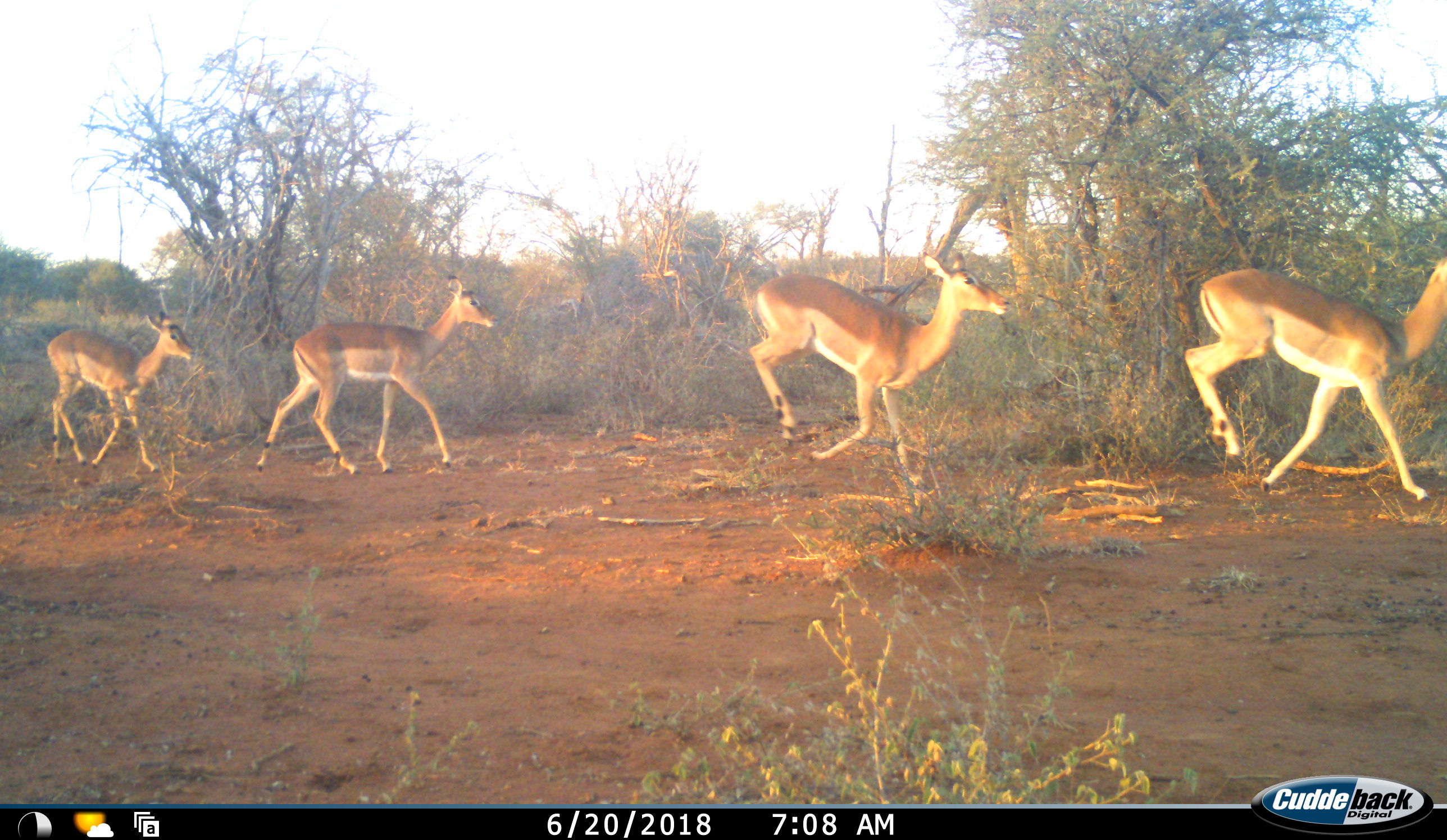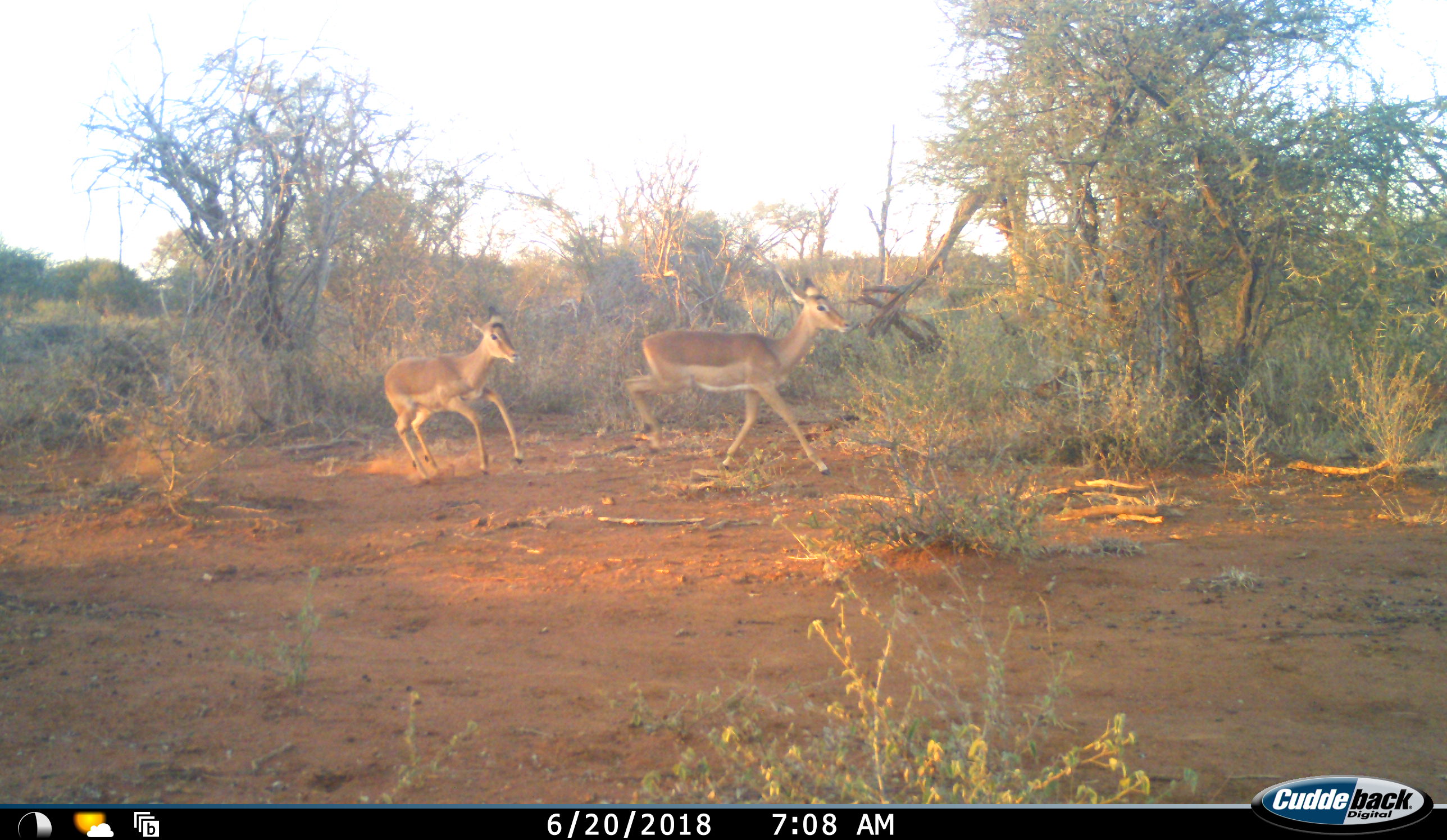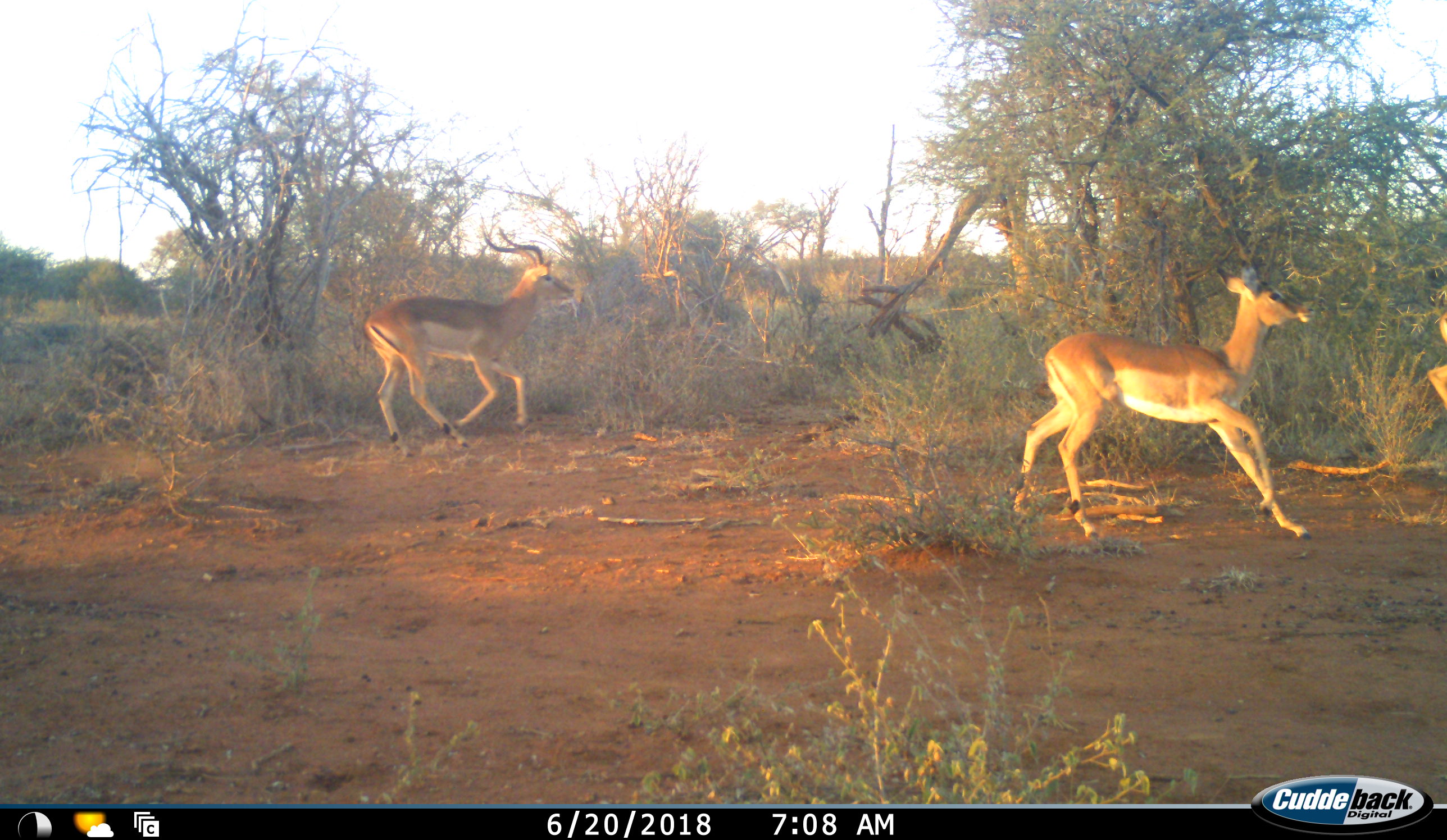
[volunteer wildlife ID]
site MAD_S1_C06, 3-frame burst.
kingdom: Animalia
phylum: Chordata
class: Mammalia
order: Artiodactyla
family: Bovidae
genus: Aepyceros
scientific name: Aepyceros melampus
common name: impala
Impala (Aepyceros melampus), count 5. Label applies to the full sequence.